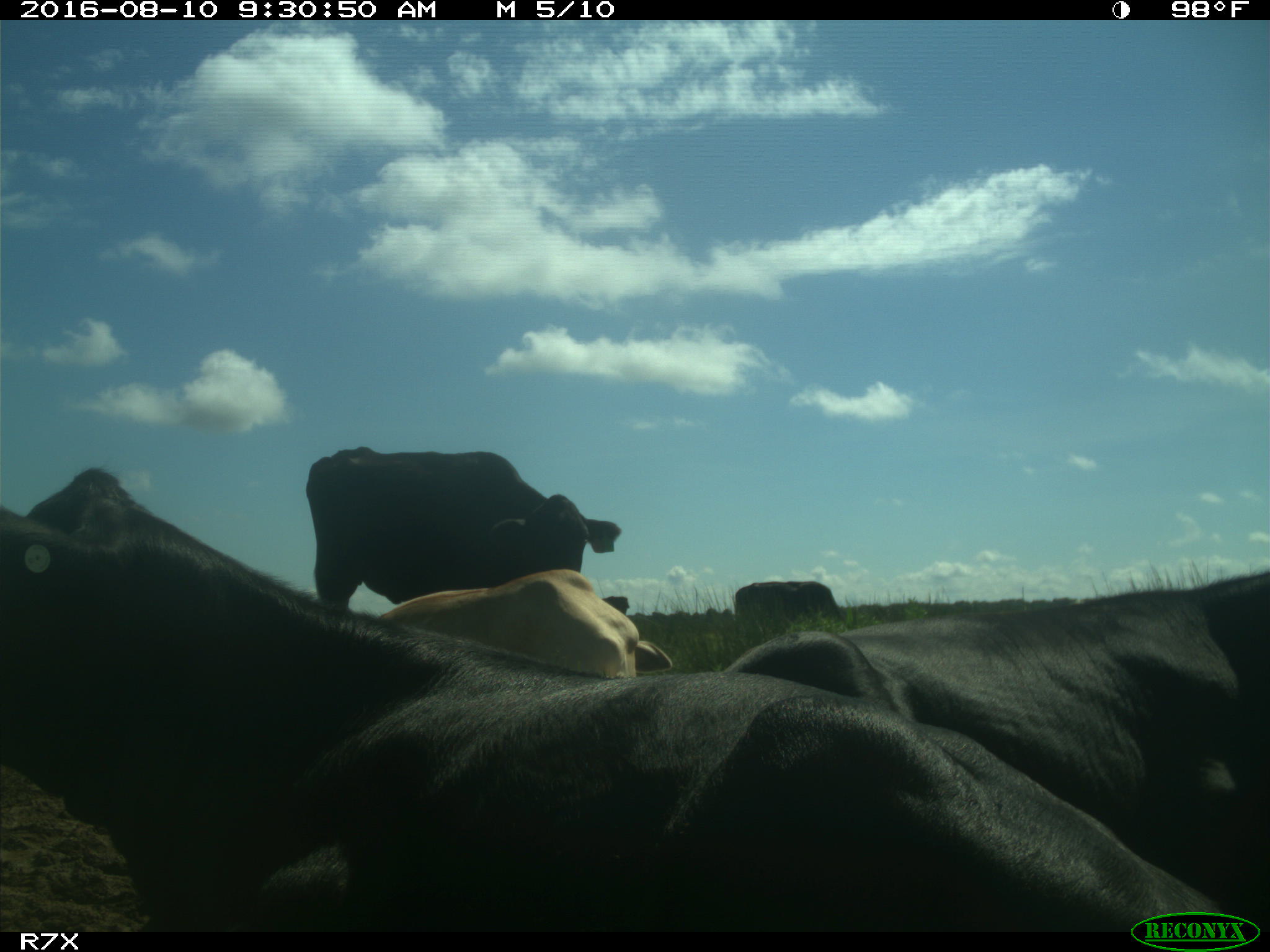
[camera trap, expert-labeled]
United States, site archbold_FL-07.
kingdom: Animalia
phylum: Chordata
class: Mammalia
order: Artiodactyla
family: Bovidae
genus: Bos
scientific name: Bos taurus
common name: domestic cow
Bos taurus (domestic cow).